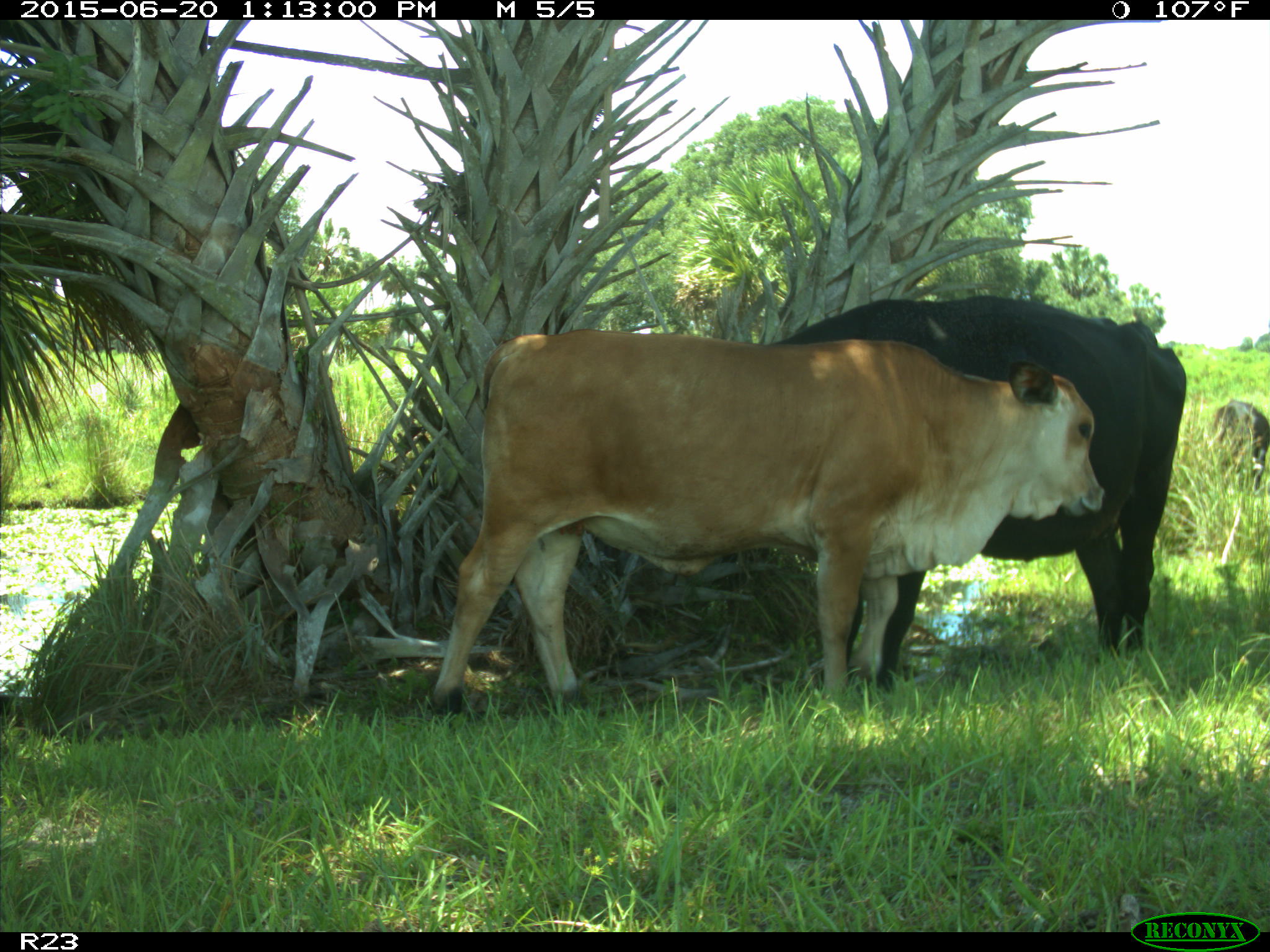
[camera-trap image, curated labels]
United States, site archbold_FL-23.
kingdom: Animalia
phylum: Chordata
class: Mammalia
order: Artiodactyla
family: Bovidae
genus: Bos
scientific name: Bos taurus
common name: domestic cow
Bos taurus (domestic cow).